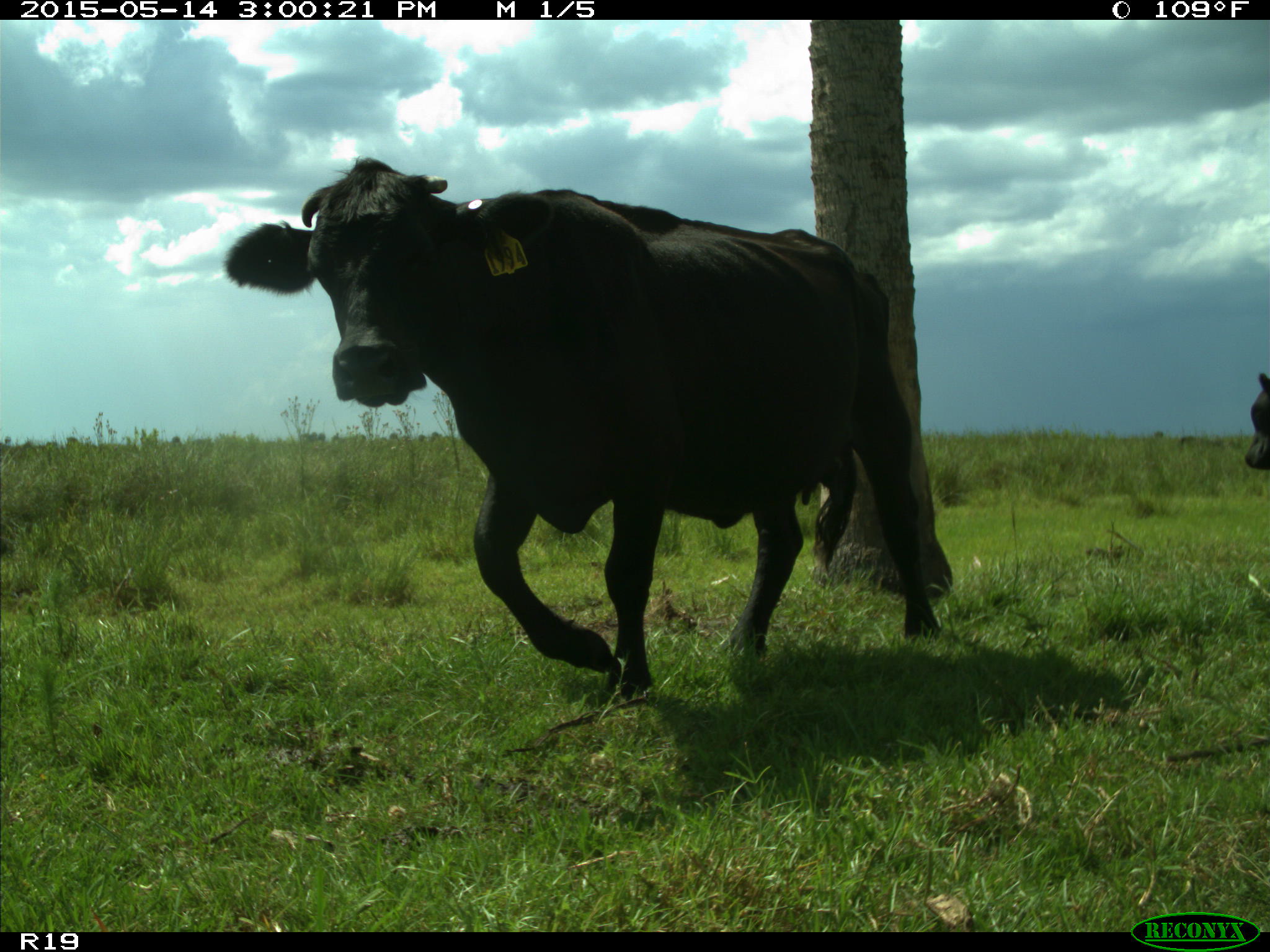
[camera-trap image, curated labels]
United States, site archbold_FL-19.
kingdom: Animalia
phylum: Chordata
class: Mammalia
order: Artiodactyla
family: Bovidae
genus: Bos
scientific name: Bos taurus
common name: domestic cow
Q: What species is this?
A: Bos taurus (domestic cow).